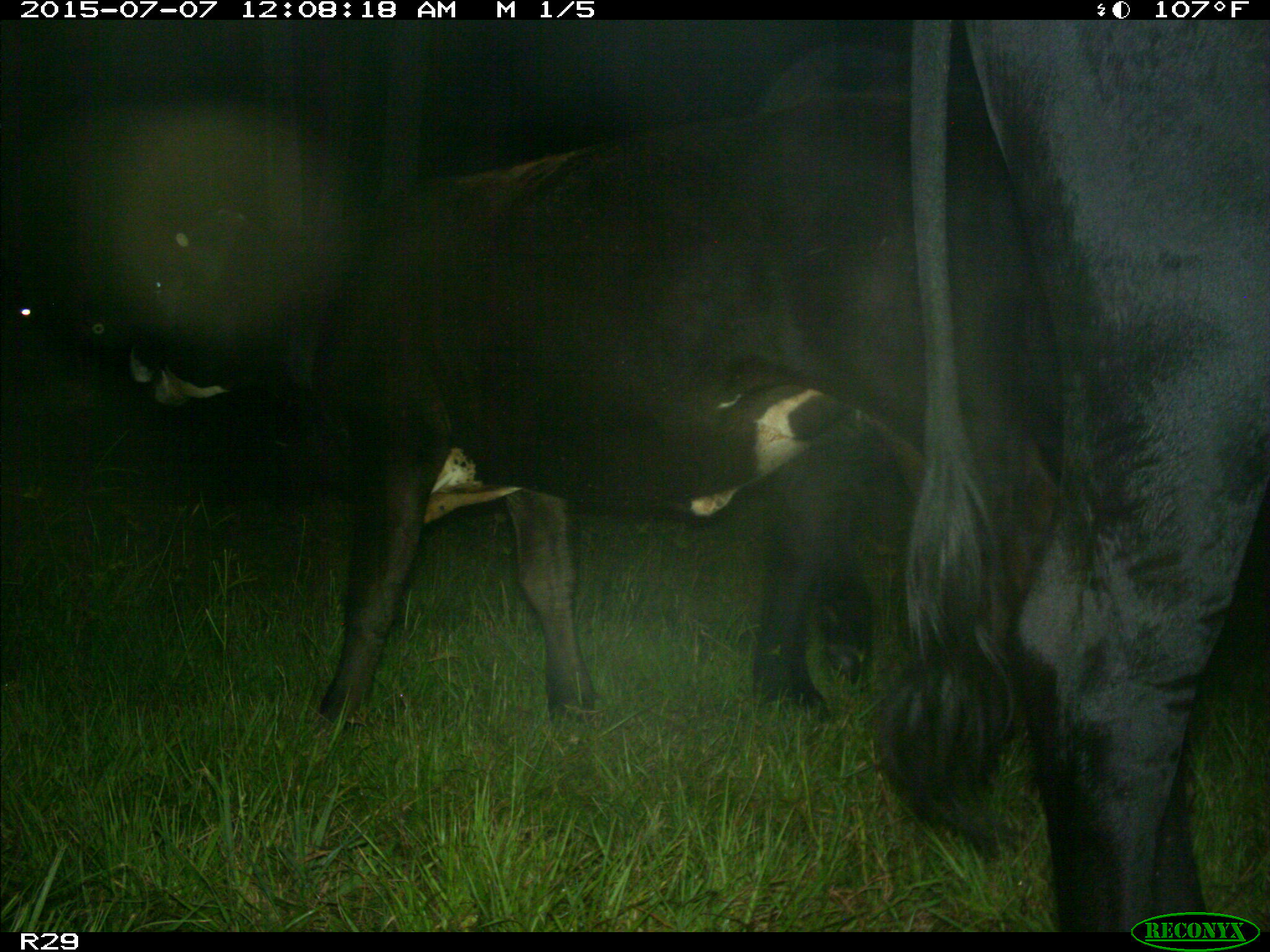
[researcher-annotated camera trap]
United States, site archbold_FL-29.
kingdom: Animalia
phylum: Chordata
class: Mammalia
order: Artiodactyla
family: Bovidae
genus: Bos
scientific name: Bos taurus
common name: domestic cow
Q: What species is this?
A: Bos taurus (domestic cow).